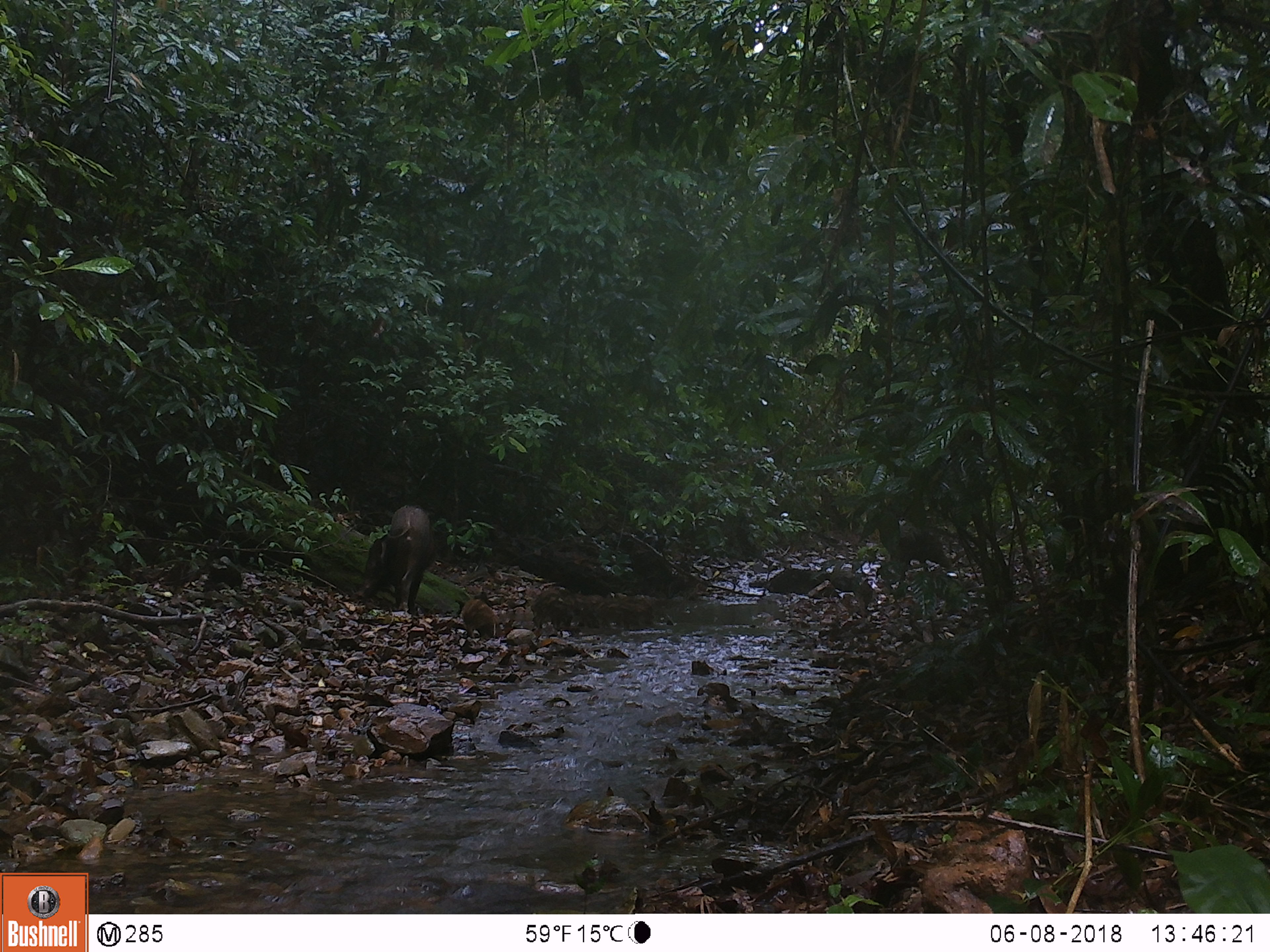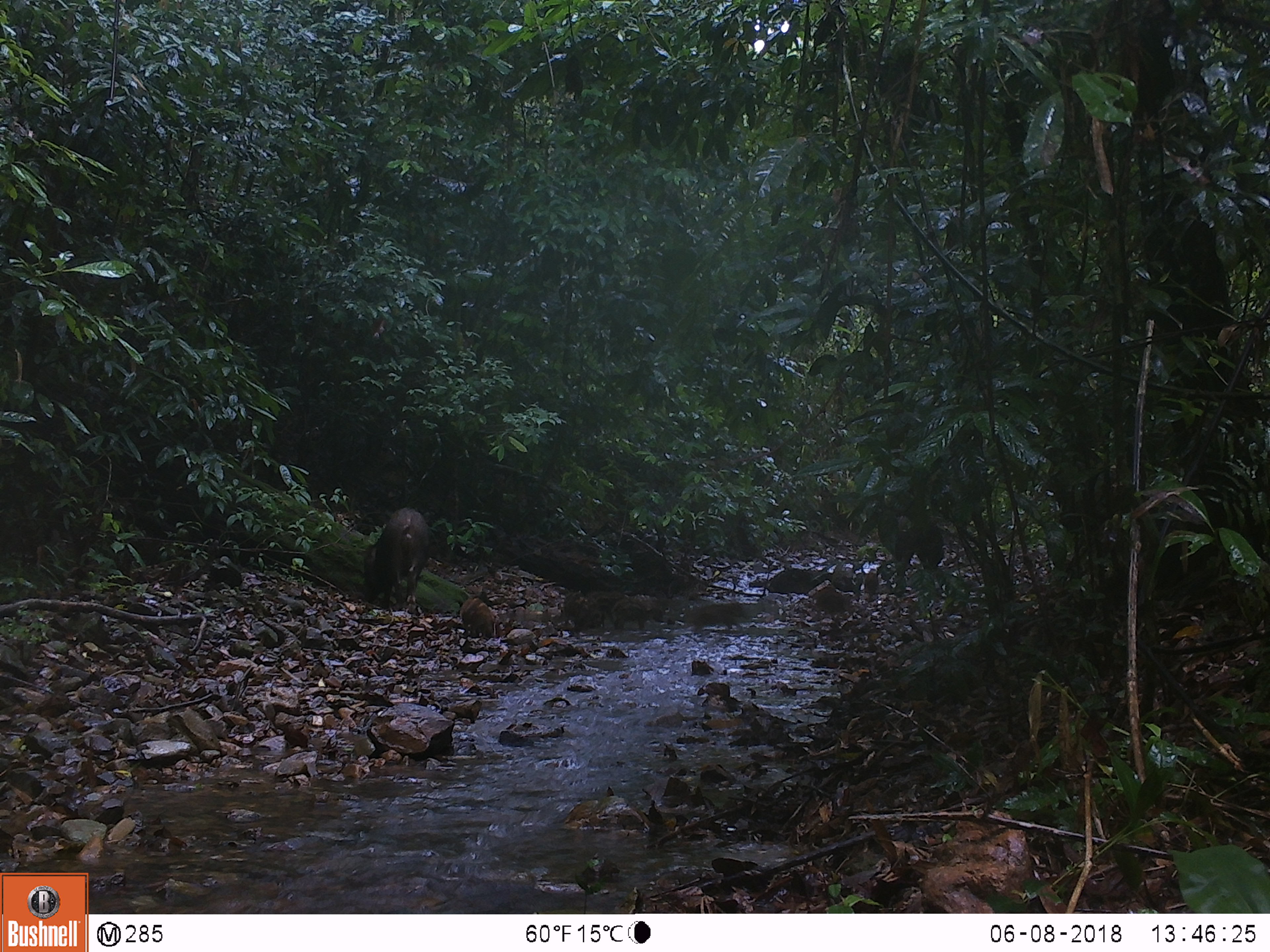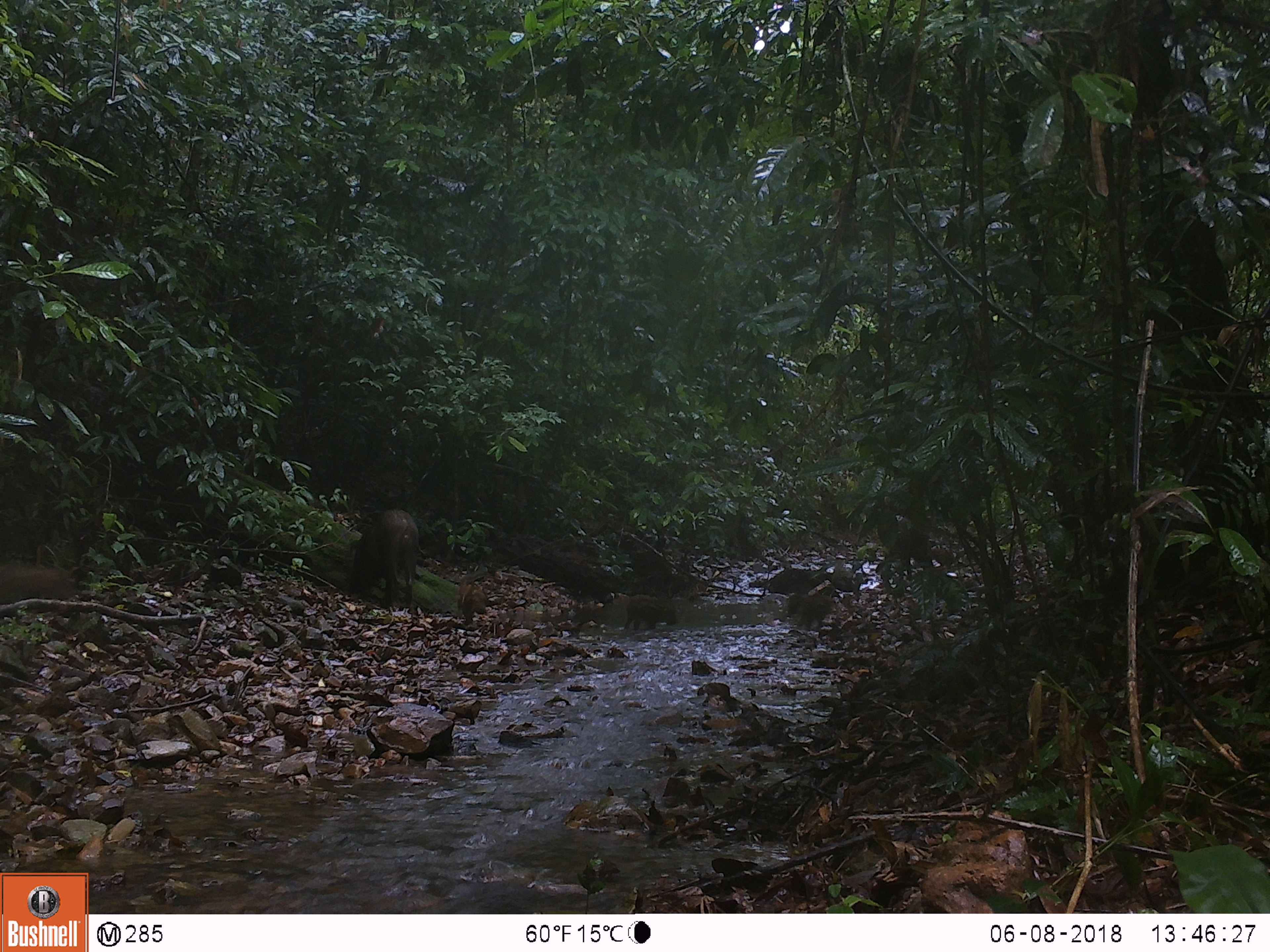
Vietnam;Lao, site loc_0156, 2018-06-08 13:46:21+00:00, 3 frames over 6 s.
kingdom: Animalia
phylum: Chordata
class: Mammalia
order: Artiodactyla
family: Suidae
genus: Sus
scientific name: Sus scrofa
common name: eurasian wild pig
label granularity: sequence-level